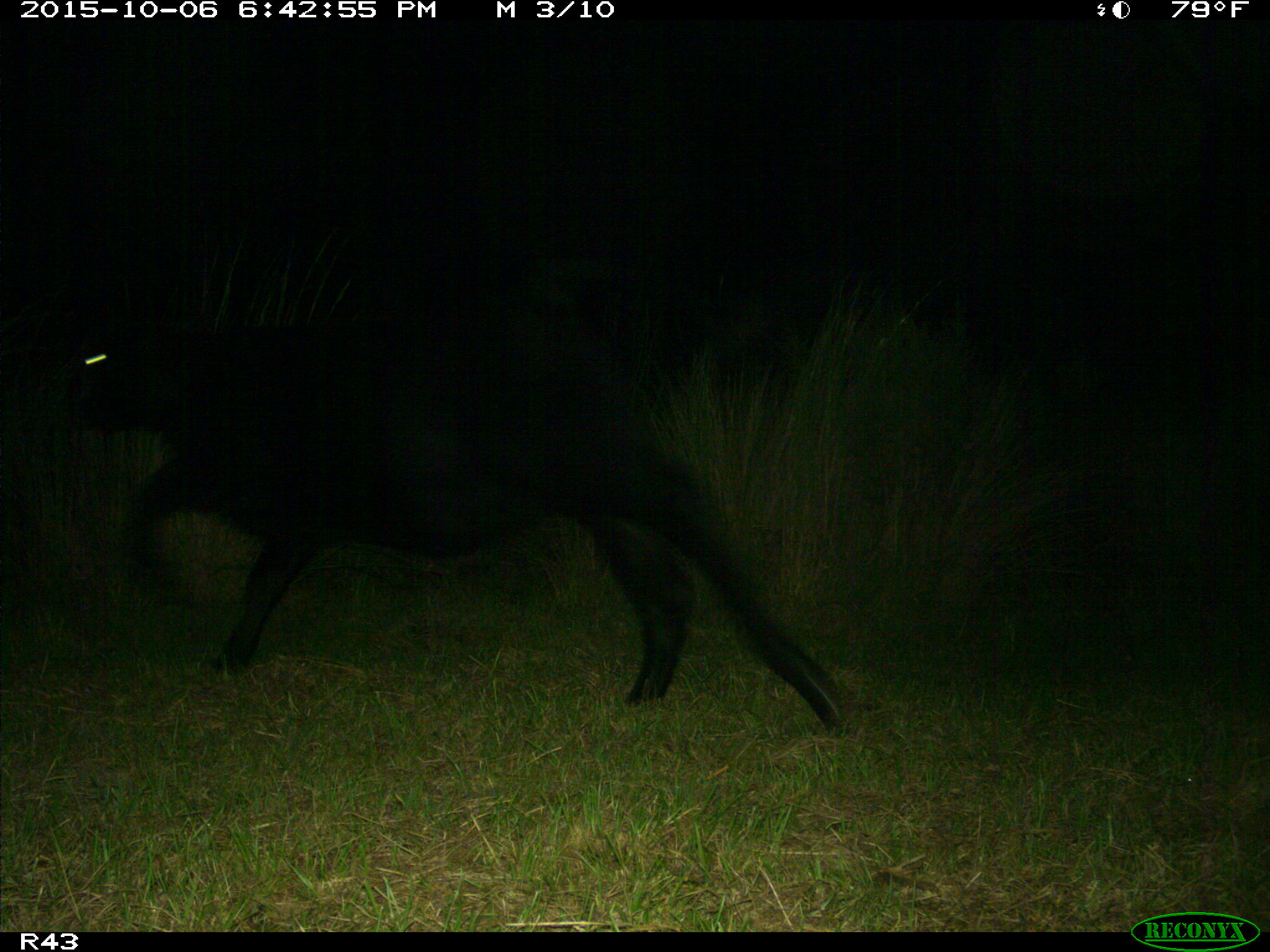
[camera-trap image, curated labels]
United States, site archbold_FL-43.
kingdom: Animalia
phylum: Chordata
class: Mammalia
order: Artiodactyla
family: Bovidae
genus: Bos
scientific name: Bos taurus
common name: domestic cow